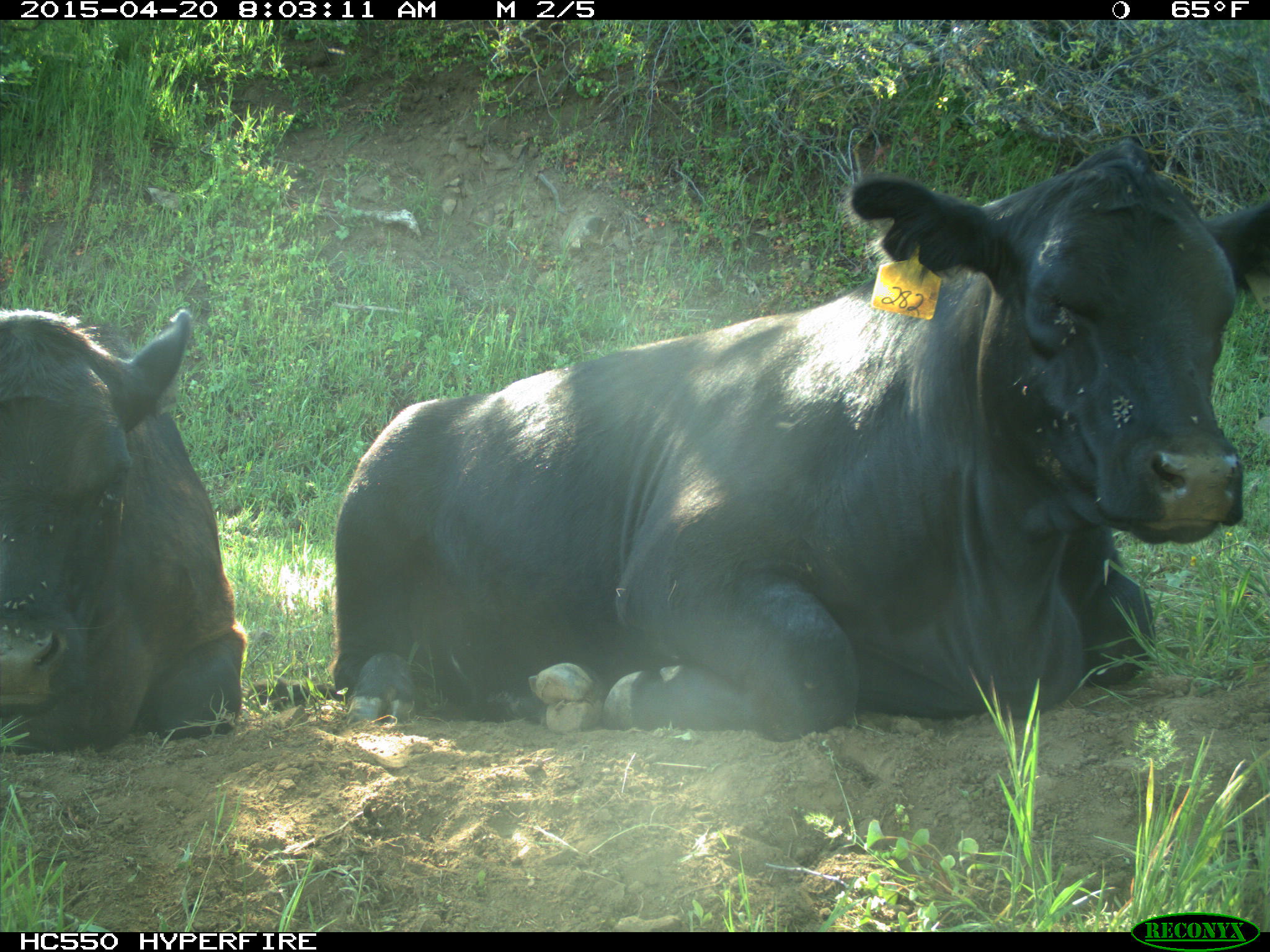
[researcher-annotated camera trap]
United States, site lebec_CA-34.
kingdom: Animalia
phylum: Chordata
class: Mammalia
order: Artiodactyla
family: Bovidae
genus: Bos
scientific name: Bos taurus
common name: domestic cow